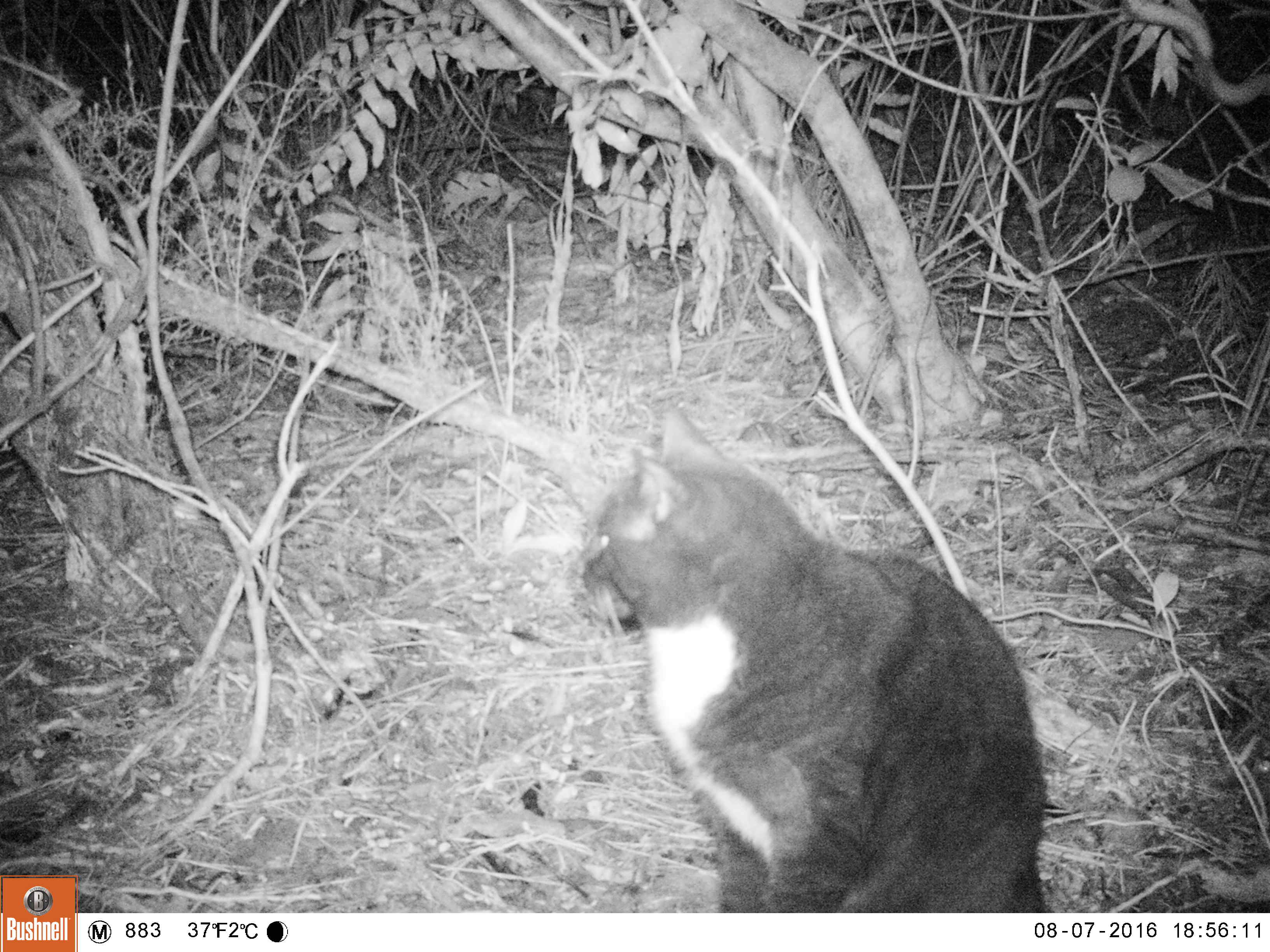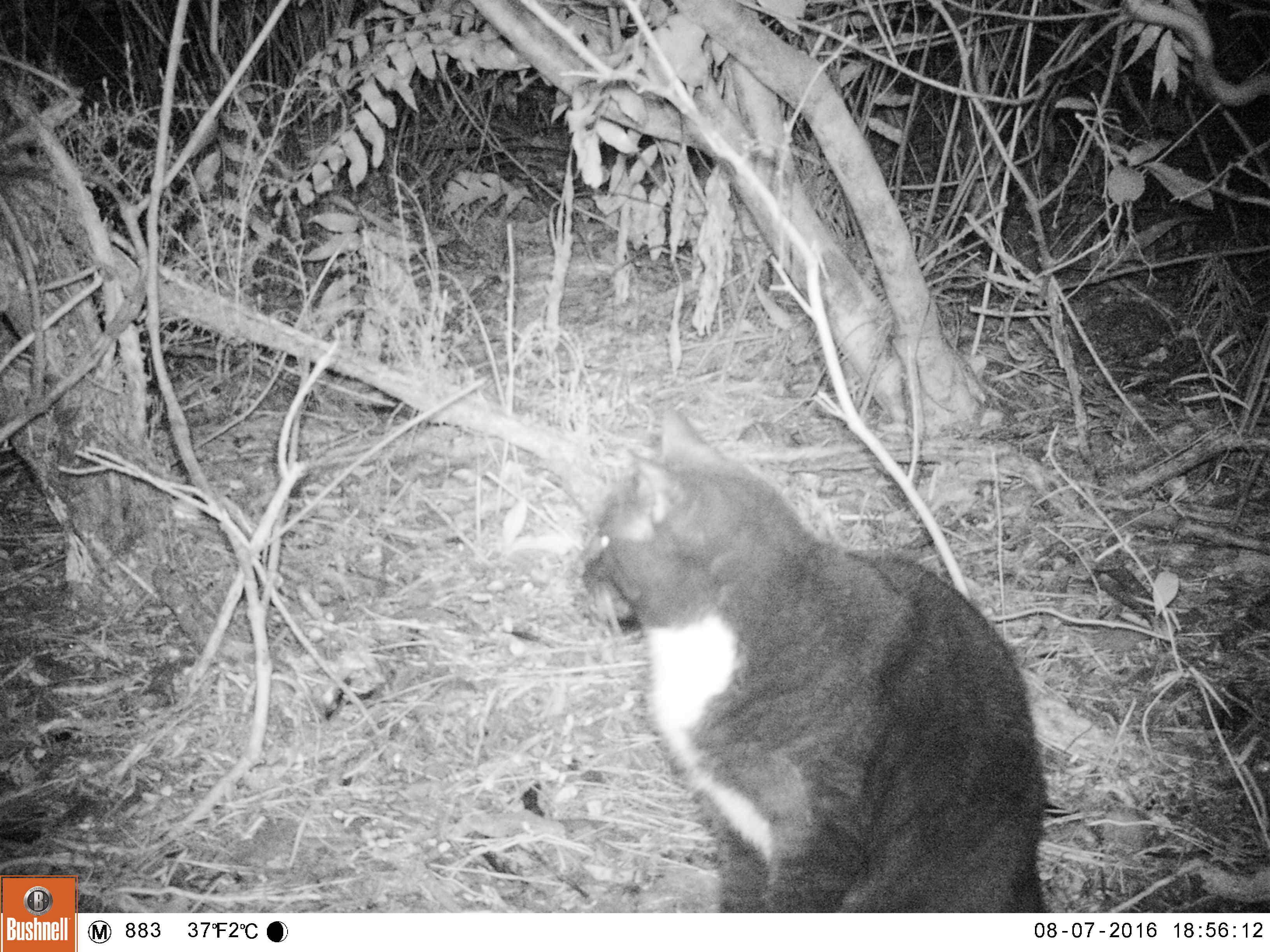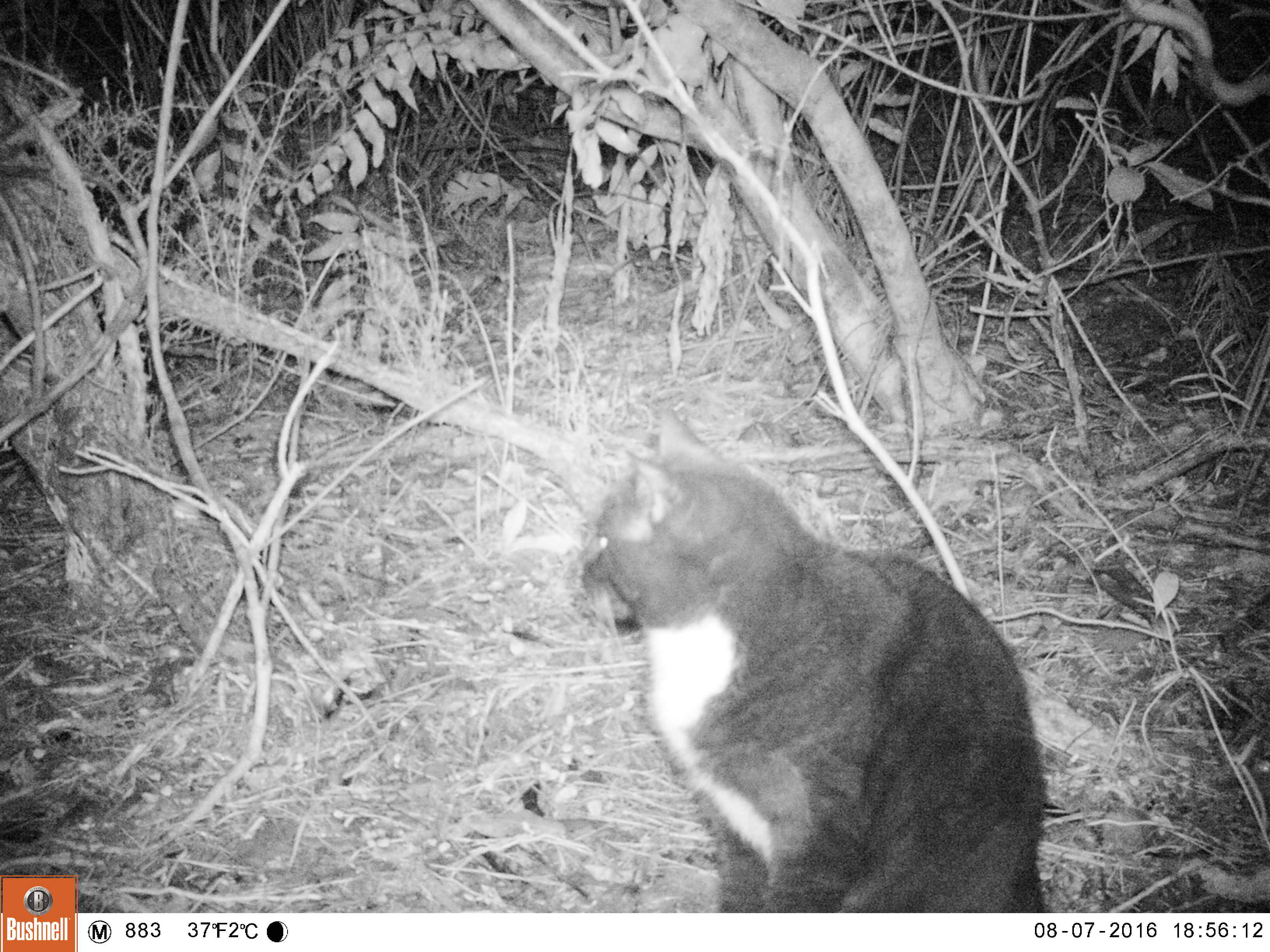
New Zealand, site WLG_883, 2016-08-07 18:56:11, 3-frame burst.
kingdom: Animalia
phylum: Chordata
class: Mammalia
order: Carnivora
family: Felidae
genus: Felis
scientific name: Felis catus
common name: domestic cat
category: cat